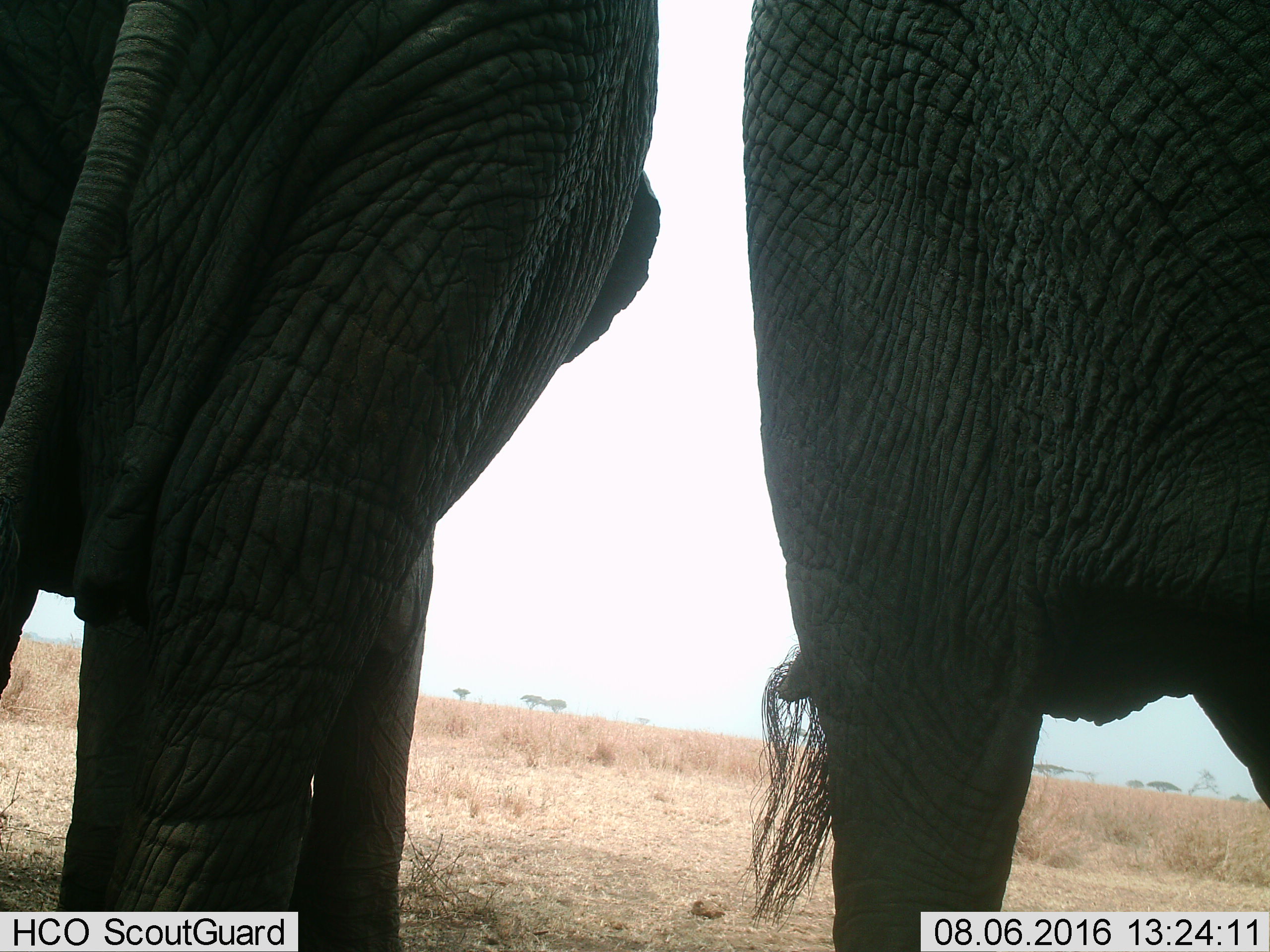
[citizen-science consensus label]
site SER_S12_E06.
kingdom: Animalia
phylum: Chordata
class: Mammalia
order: Proboscidea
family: Elephantidae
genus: Loxodonta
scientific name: Loxodonta africana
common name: african bush elephant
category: elephant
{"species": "elephant (african bush elephant) (Loxodonta africana)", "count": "2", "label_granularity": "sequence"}